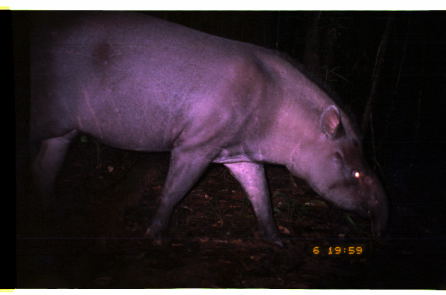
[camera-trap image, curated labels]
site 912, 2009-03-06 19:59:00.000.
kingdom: Animalia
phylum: Chordata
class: Mammalia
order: Perissodactyla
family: Tapiridae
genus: Tapirus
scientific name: Tapirus terrestris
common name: south american tapir